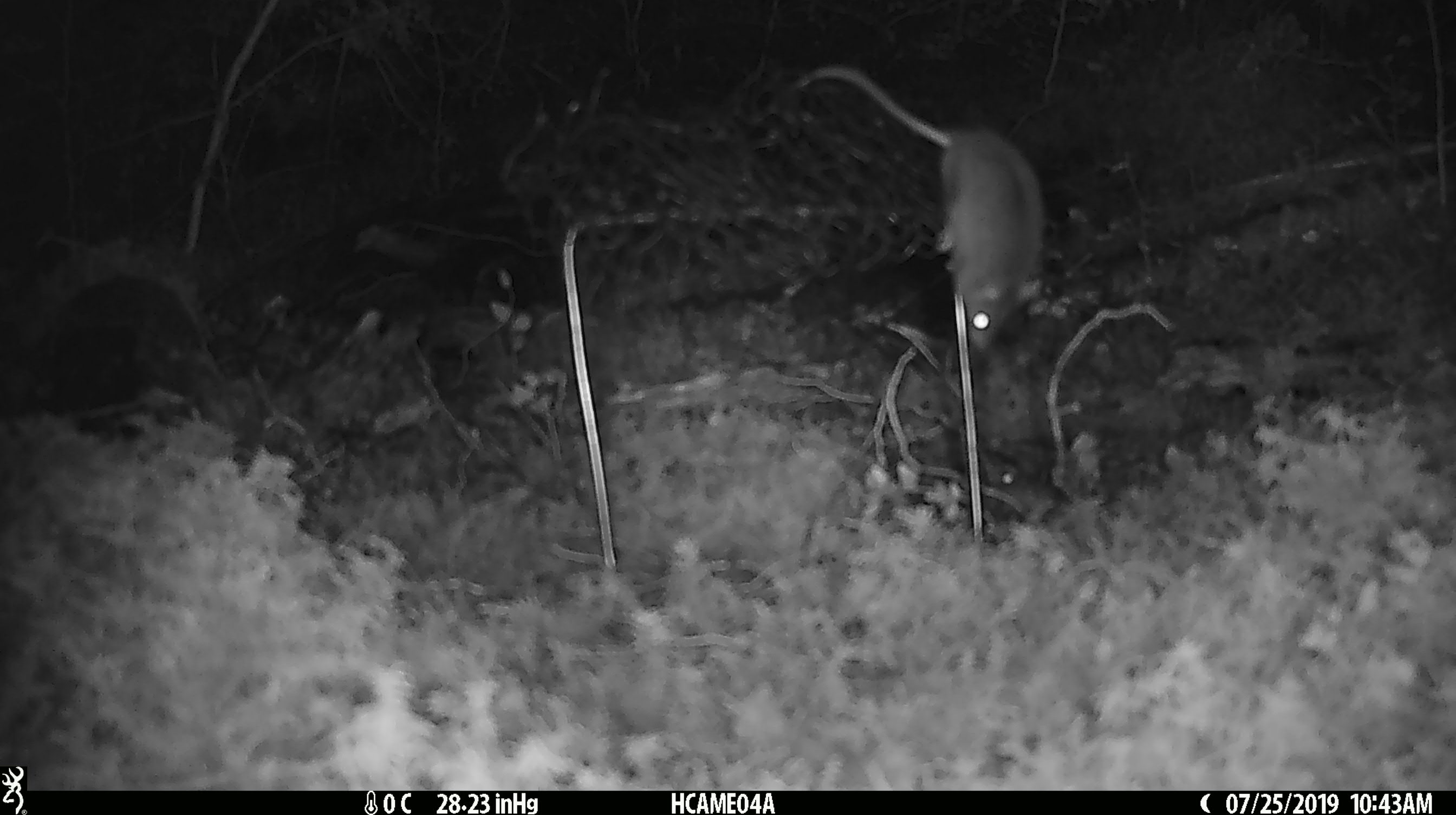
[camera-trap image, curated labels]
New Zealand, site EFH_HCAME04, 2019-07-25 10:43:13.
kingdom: Animalia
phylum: Chordata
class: Mammalia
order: Rodentia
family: Muridae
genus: Mus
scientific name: Mus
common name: mouse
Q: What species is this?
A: Mouse (Mus).